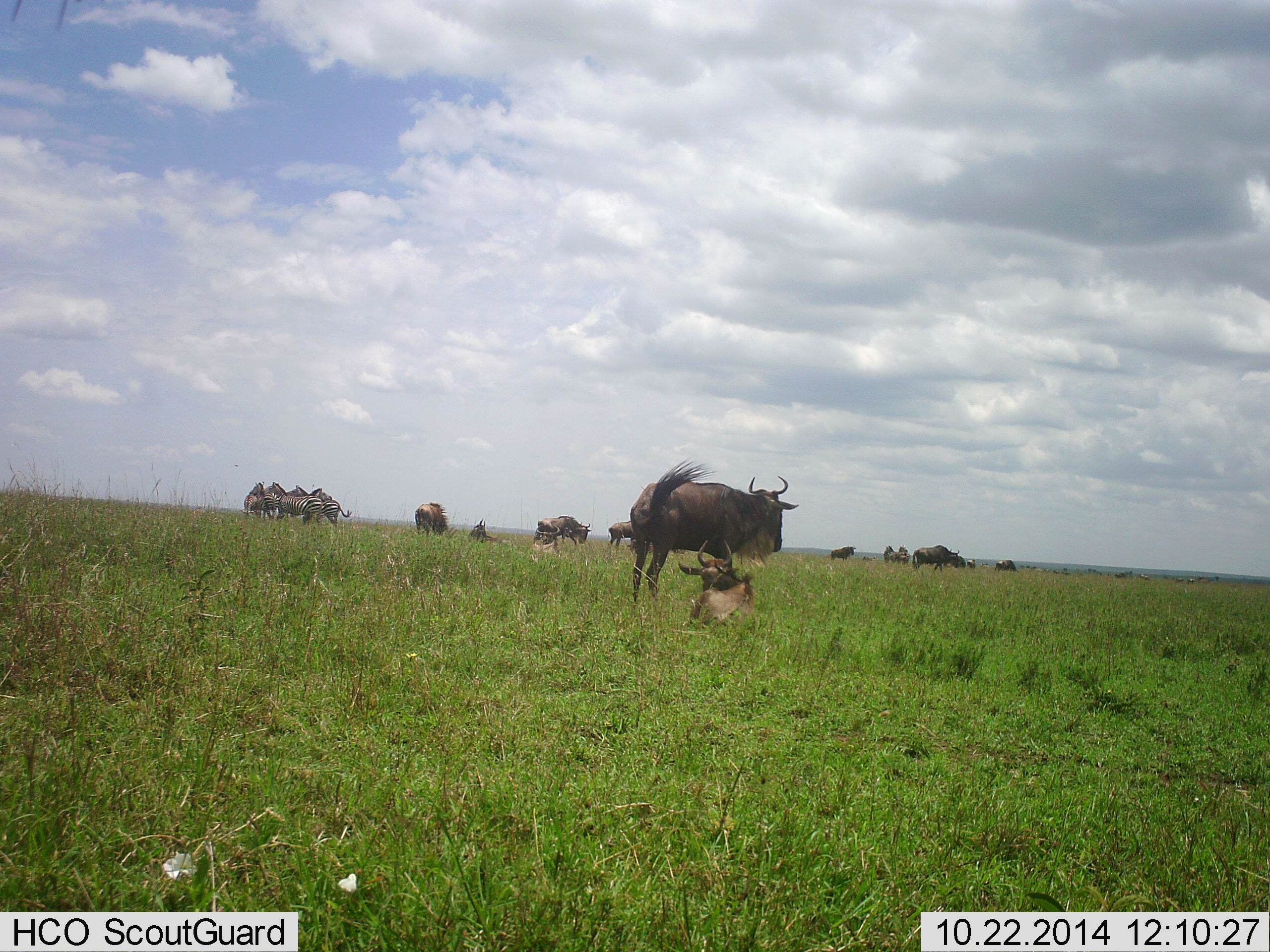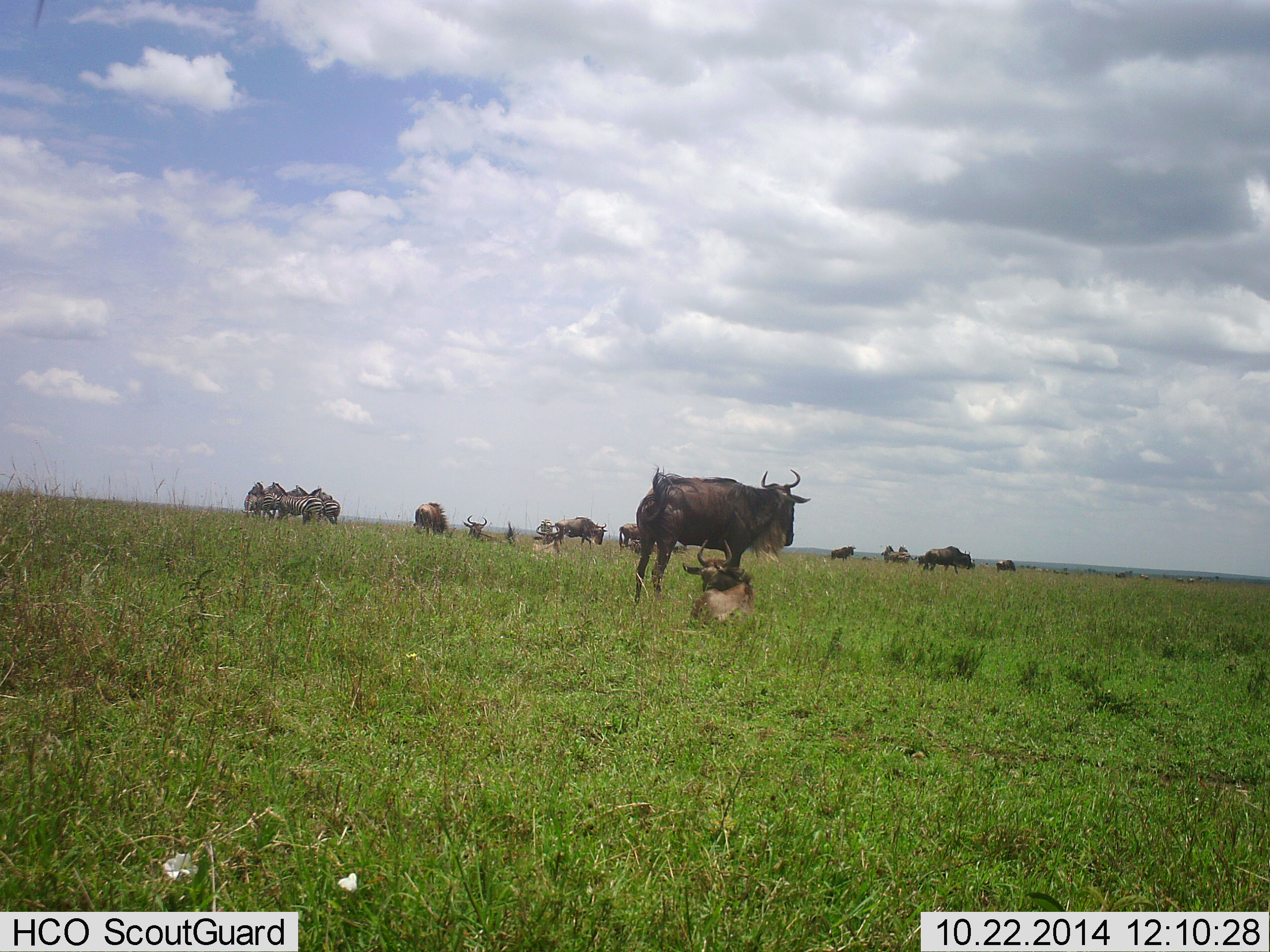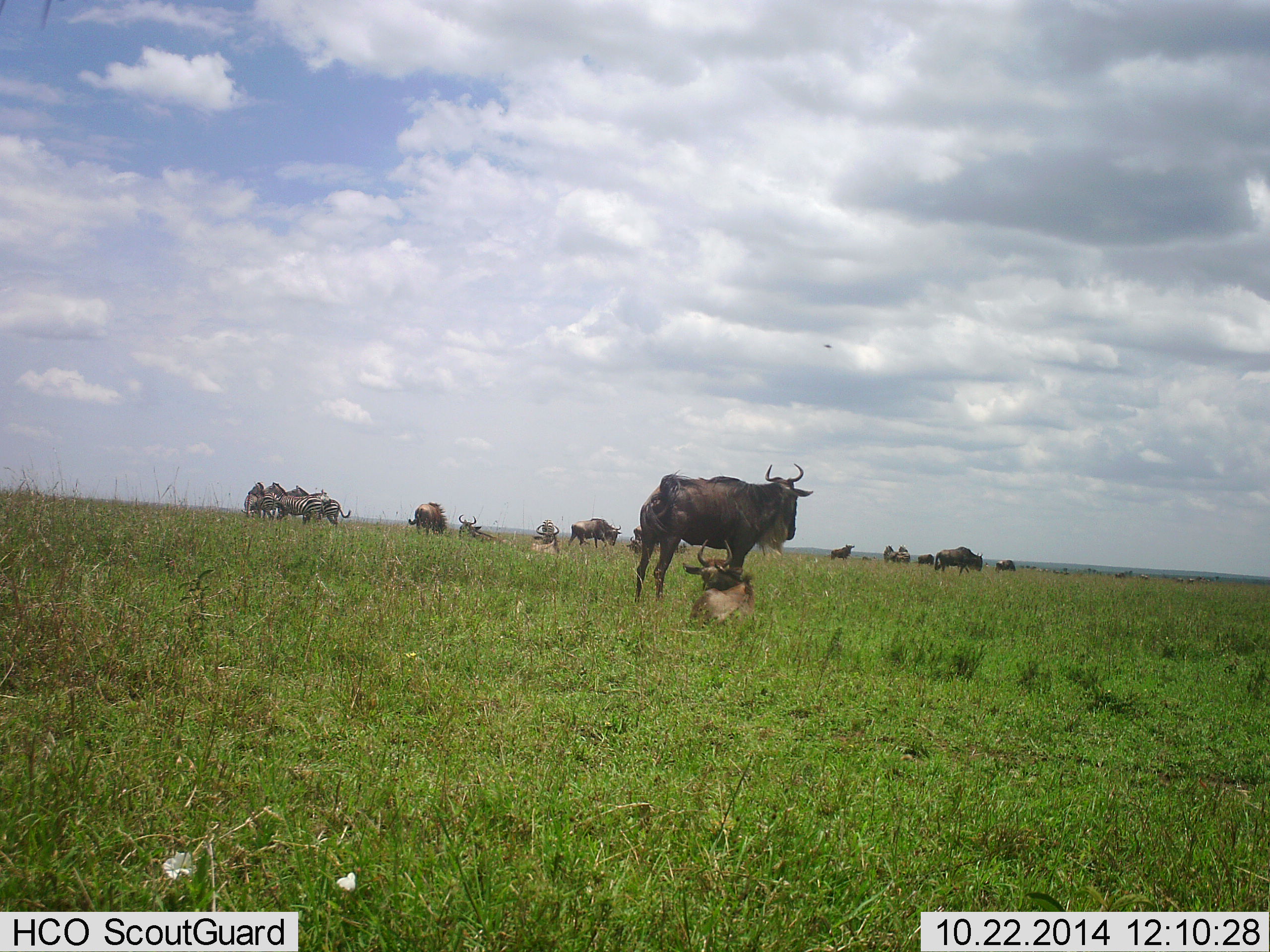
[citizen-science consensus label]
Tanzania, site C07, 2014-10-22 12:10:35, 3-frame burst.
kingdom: Animalia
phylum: Chordata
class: Mammalia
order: Artiodactyla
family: Bovidae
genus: Connochaetes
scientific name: Connochaetes taurinus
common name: blue wildebeest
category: wildebeest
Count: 11-50.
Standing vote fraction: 75%.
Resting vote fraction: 75%.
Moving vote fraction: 58%.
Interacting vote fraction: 33%.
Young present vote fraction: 0%.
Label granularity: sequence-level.